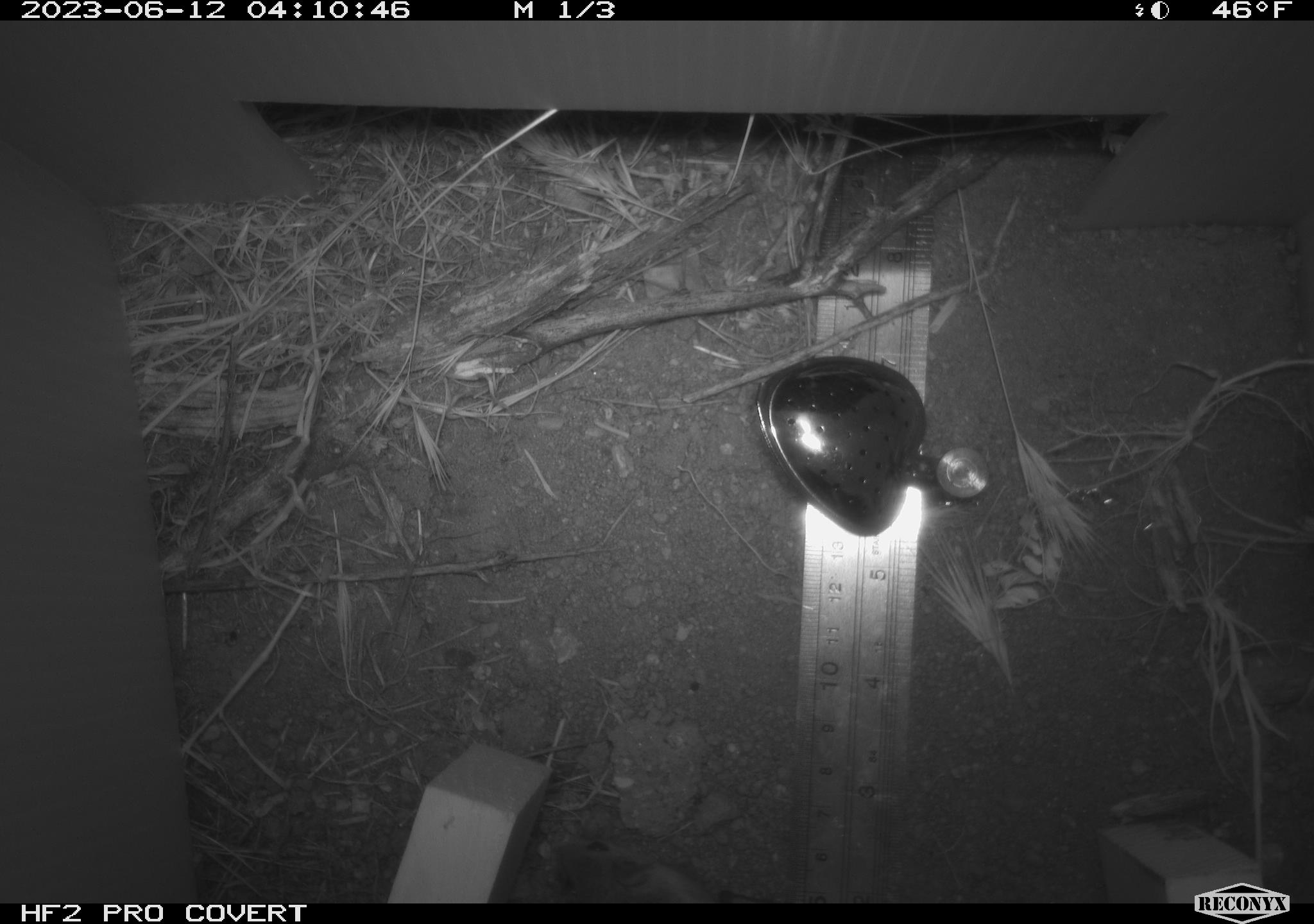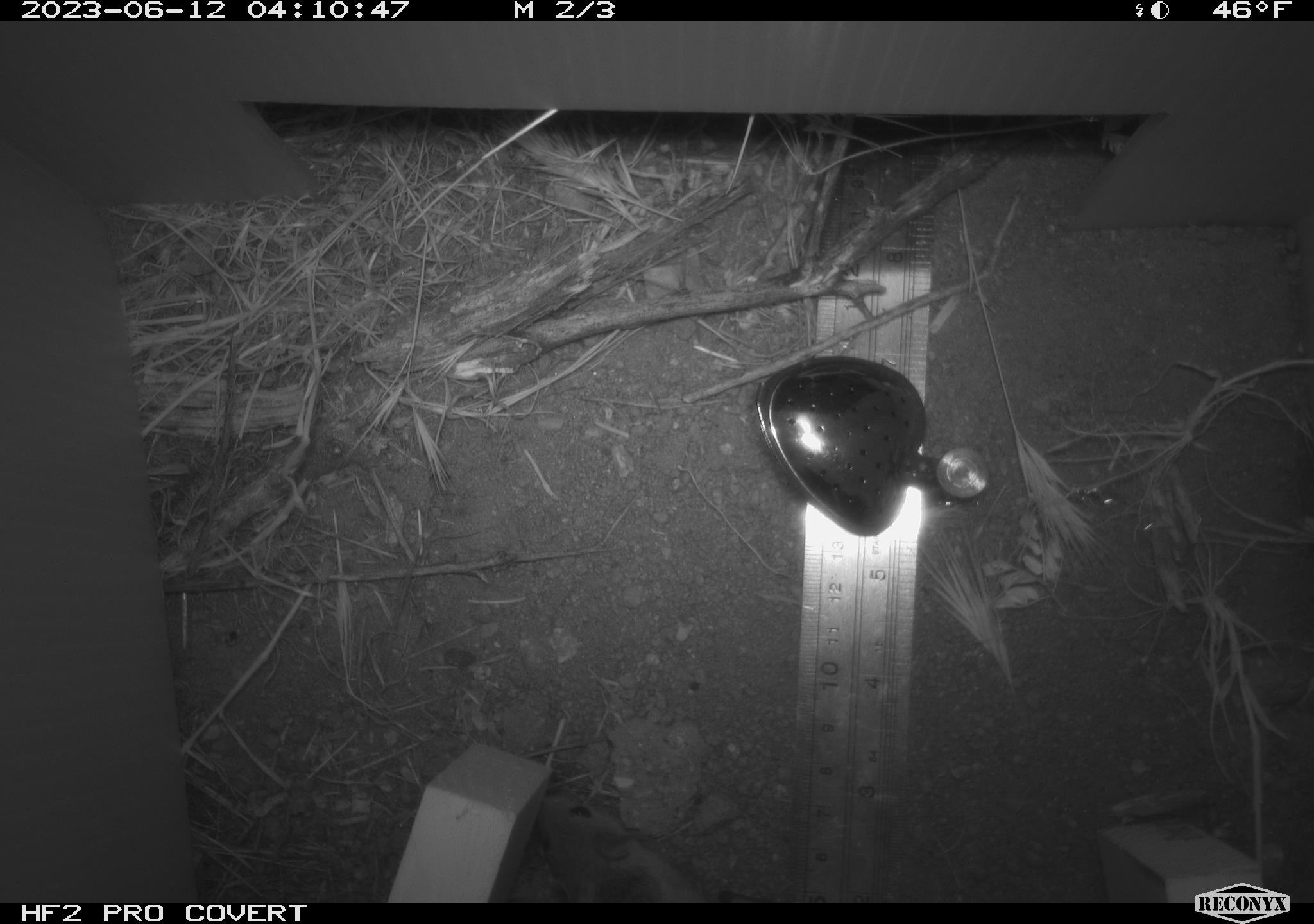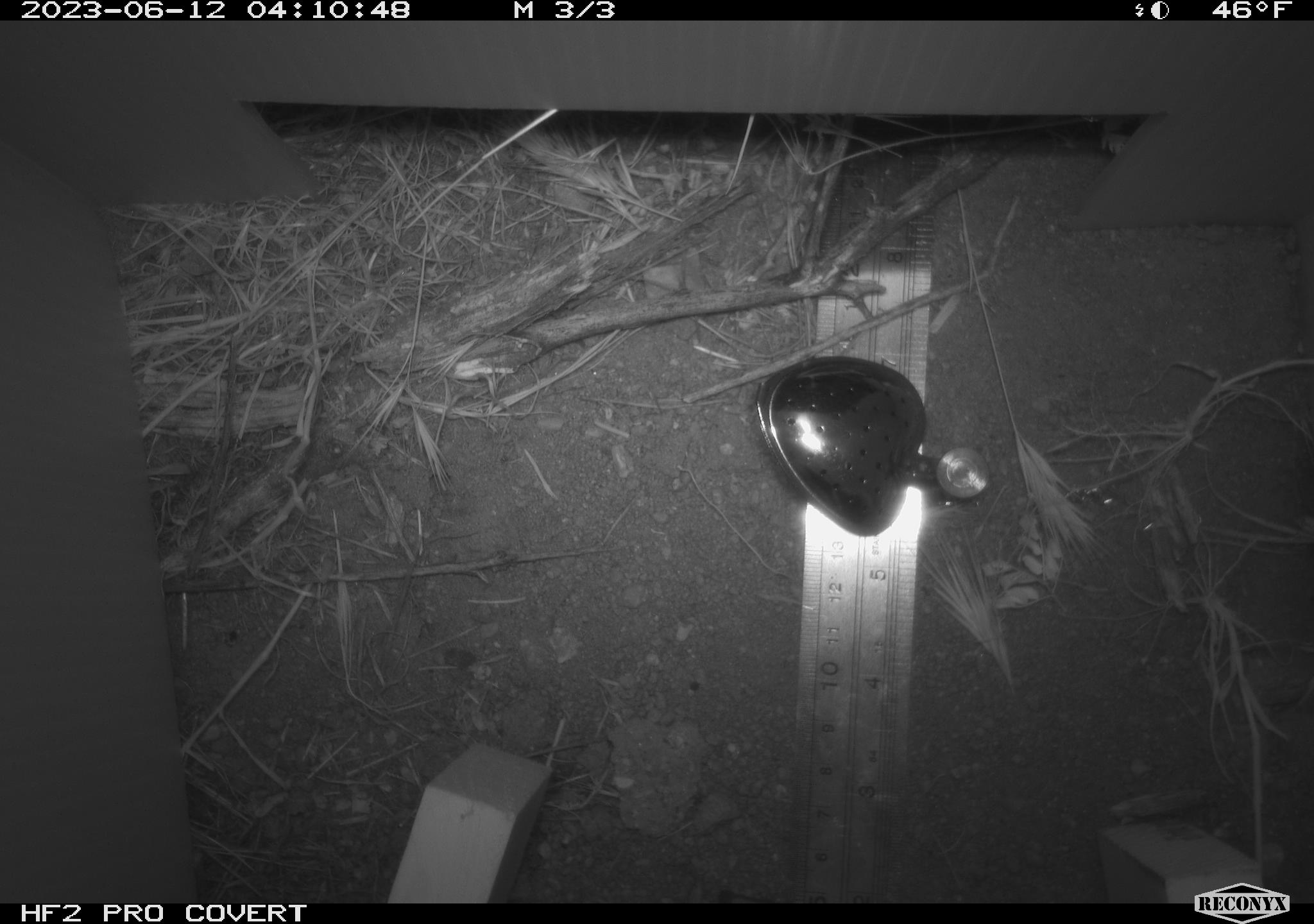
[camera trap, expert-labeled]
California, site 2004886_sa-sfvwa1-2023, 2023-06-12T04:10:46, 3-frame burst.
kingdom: Animalia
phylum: Chordata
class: Mammalia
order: Rodentia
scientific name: Rodentia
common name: rodent